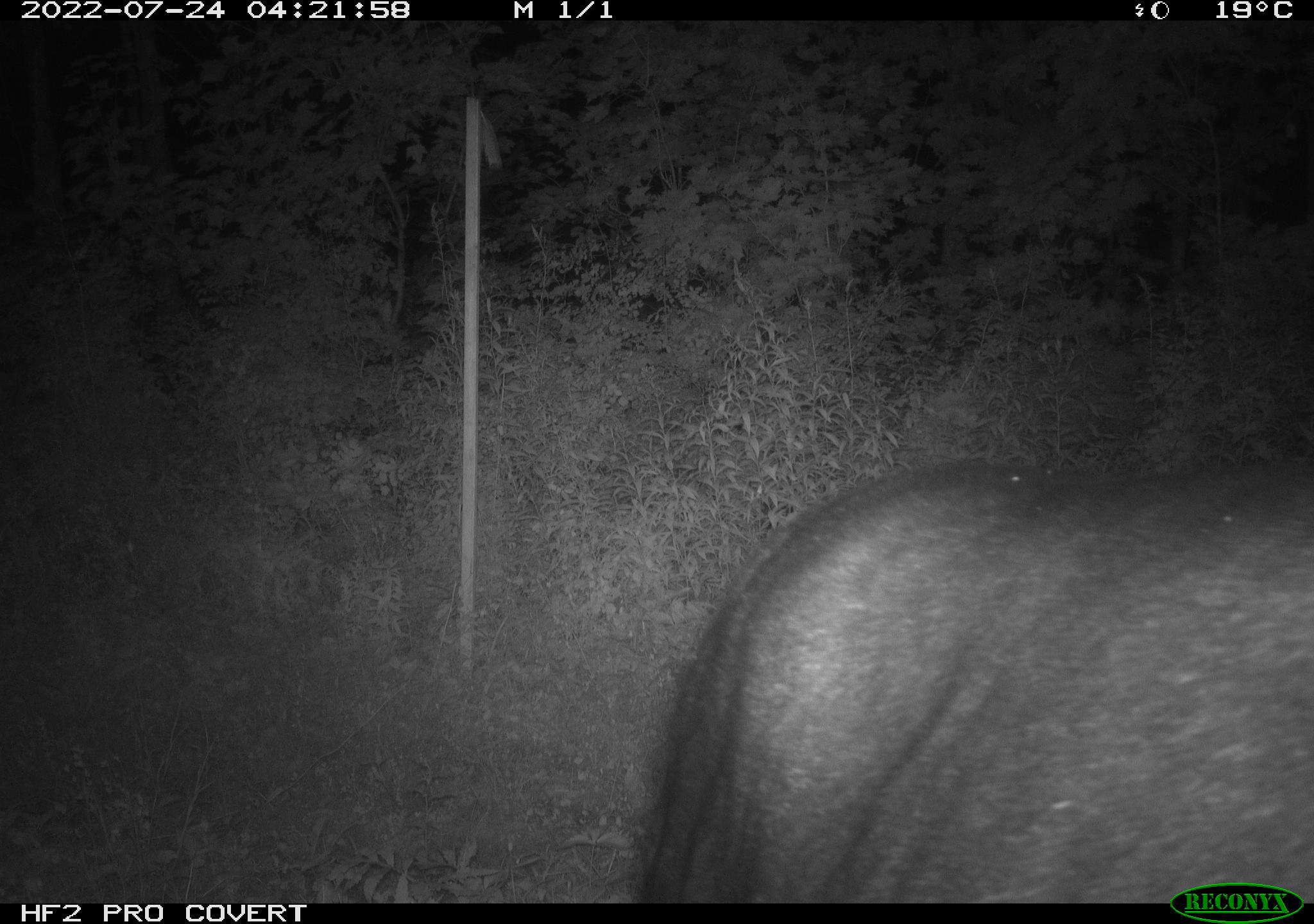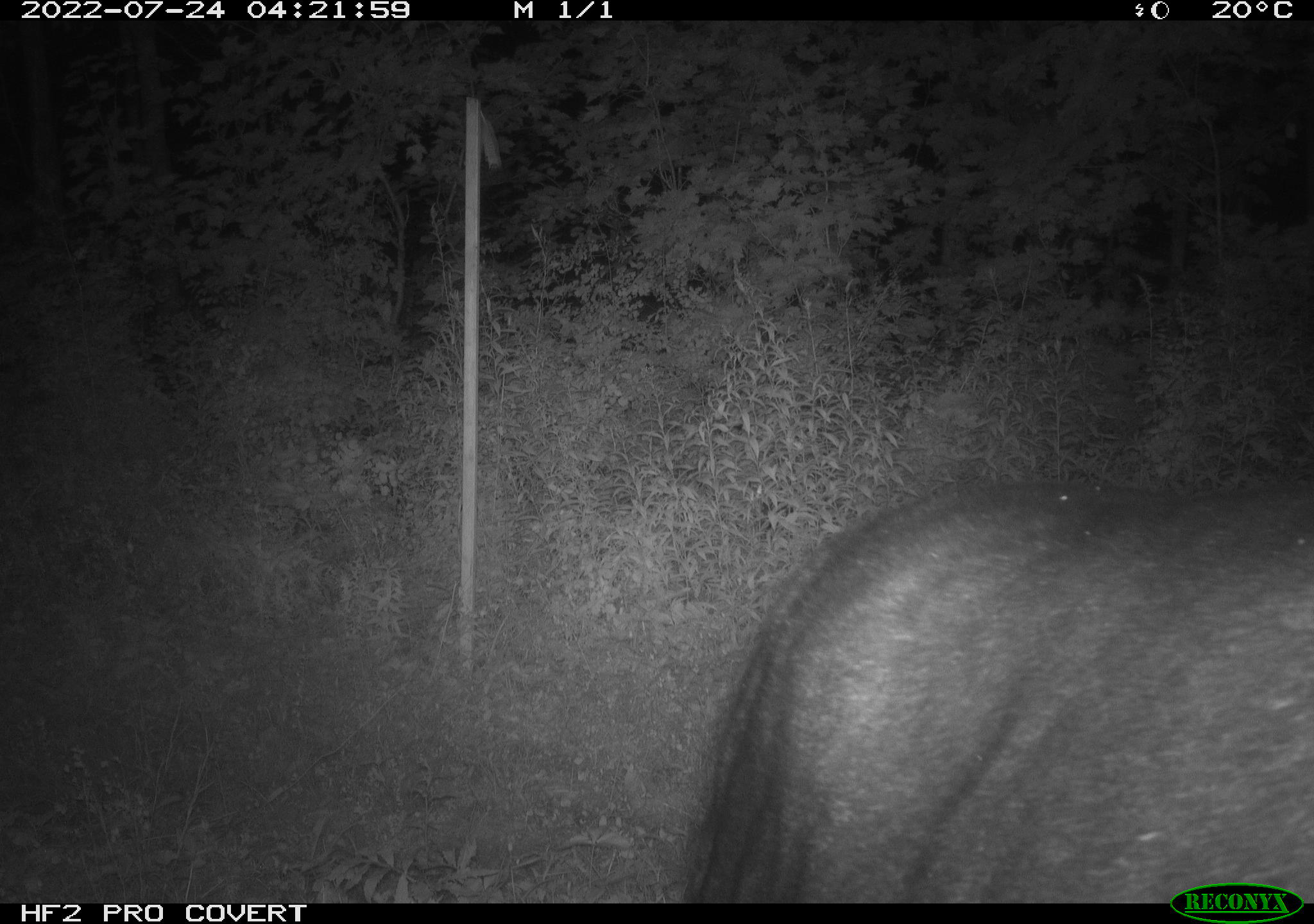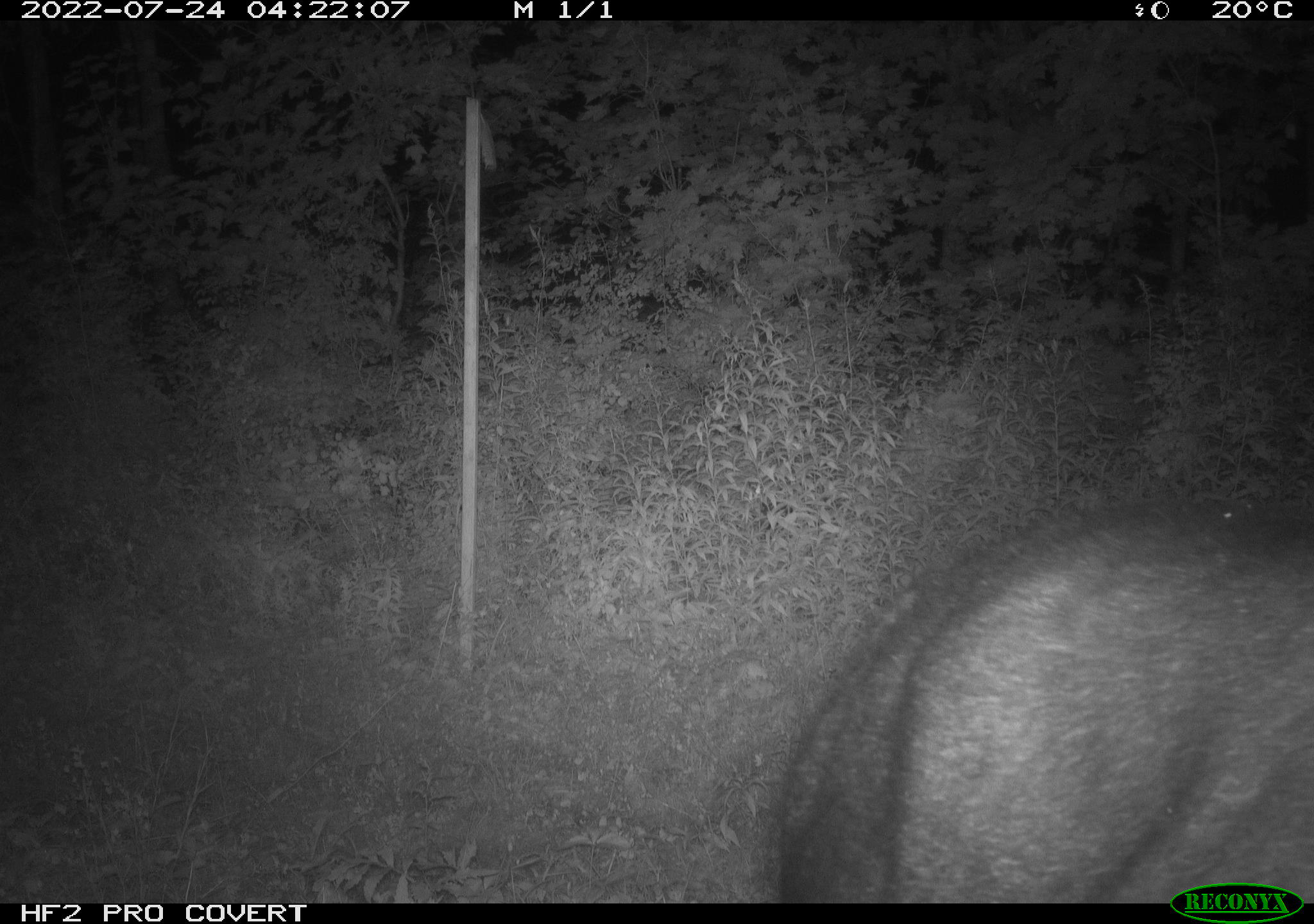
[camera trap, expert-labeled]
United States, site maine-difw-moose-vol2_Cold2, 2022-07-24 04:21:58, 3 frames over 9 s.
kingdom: Animalia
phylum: Chordata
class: Mammalia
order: Artiodactyla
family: Cervidae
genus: Alces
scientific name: Alces alces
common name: moose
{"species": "moose (Alces alces)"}